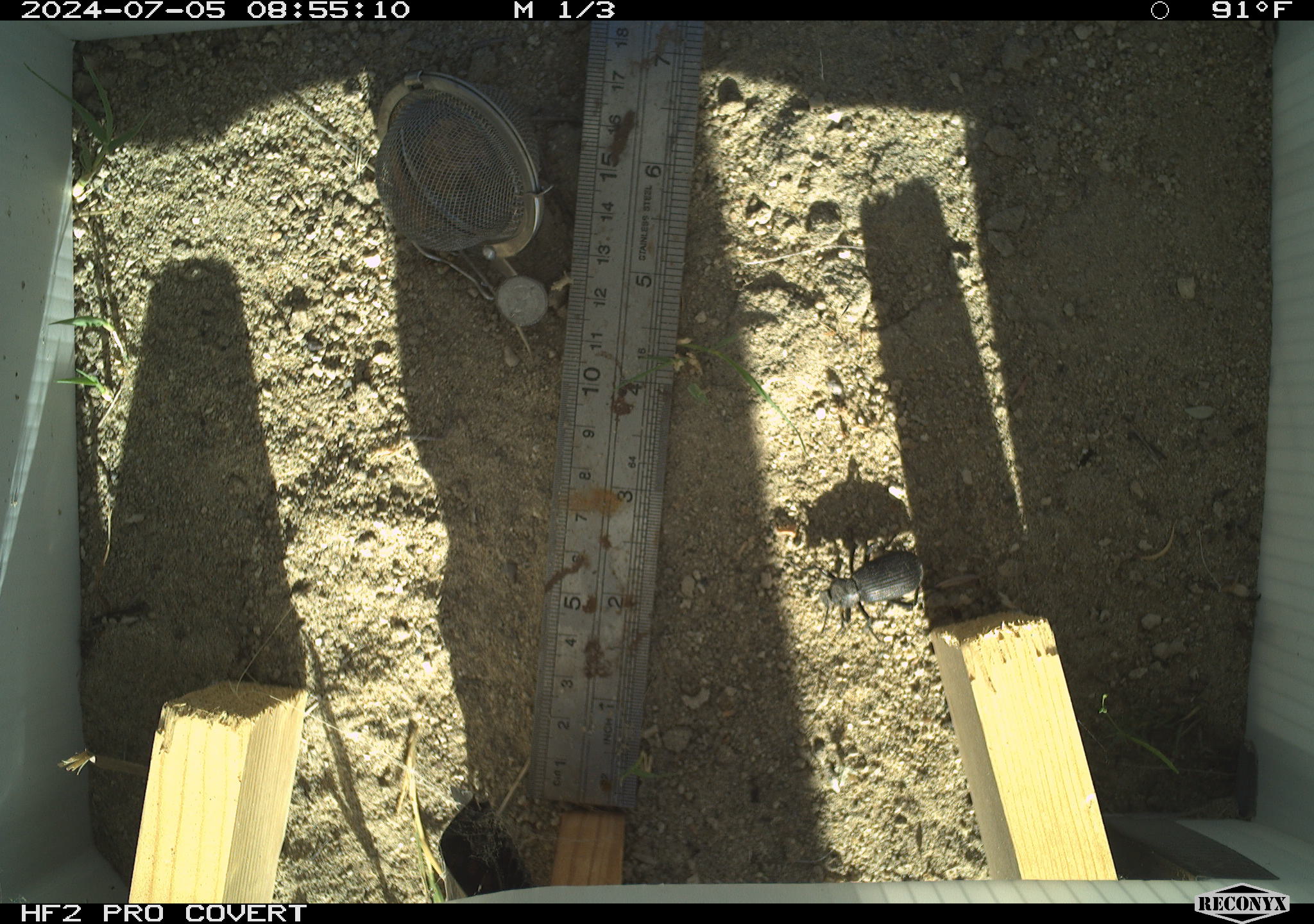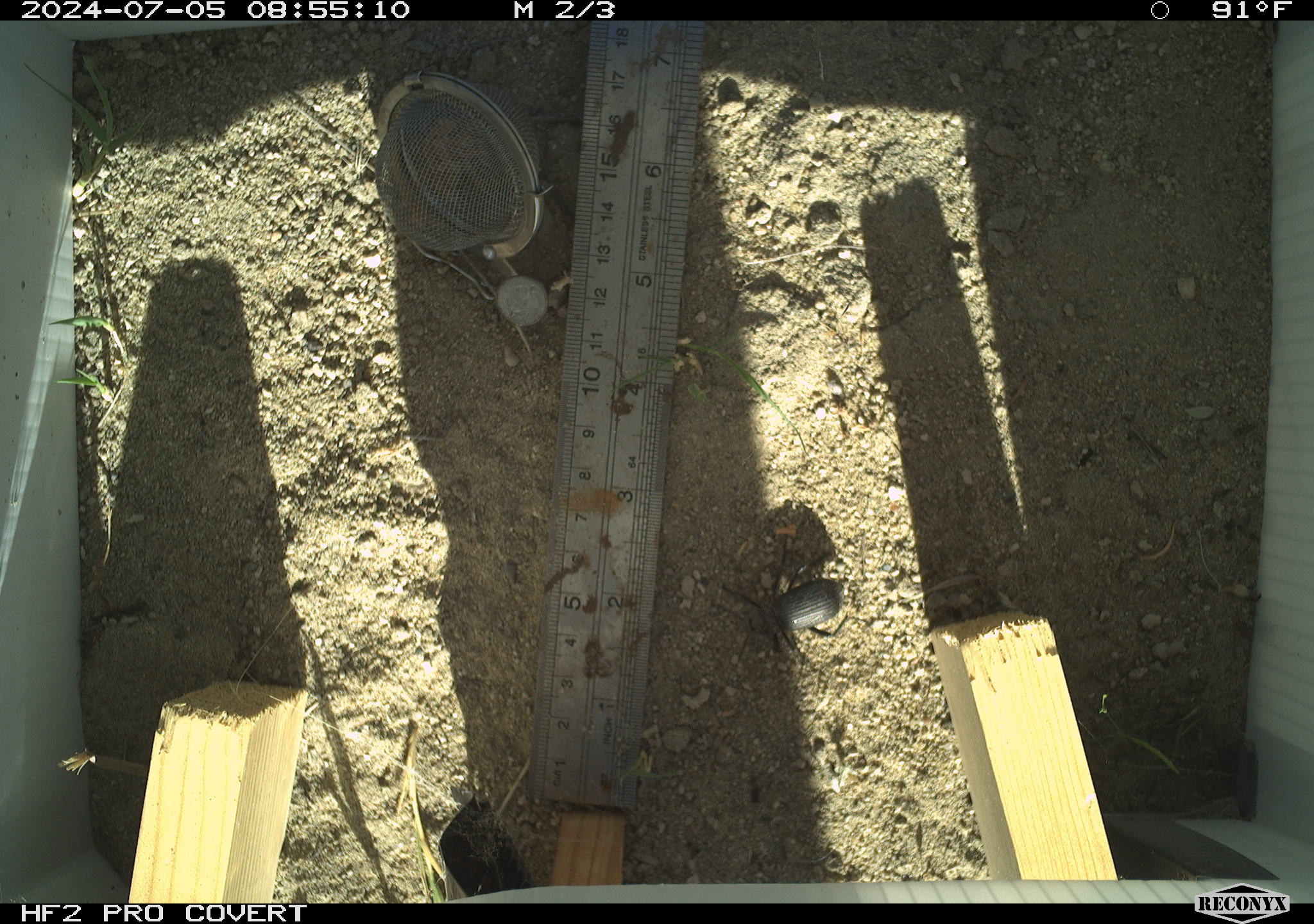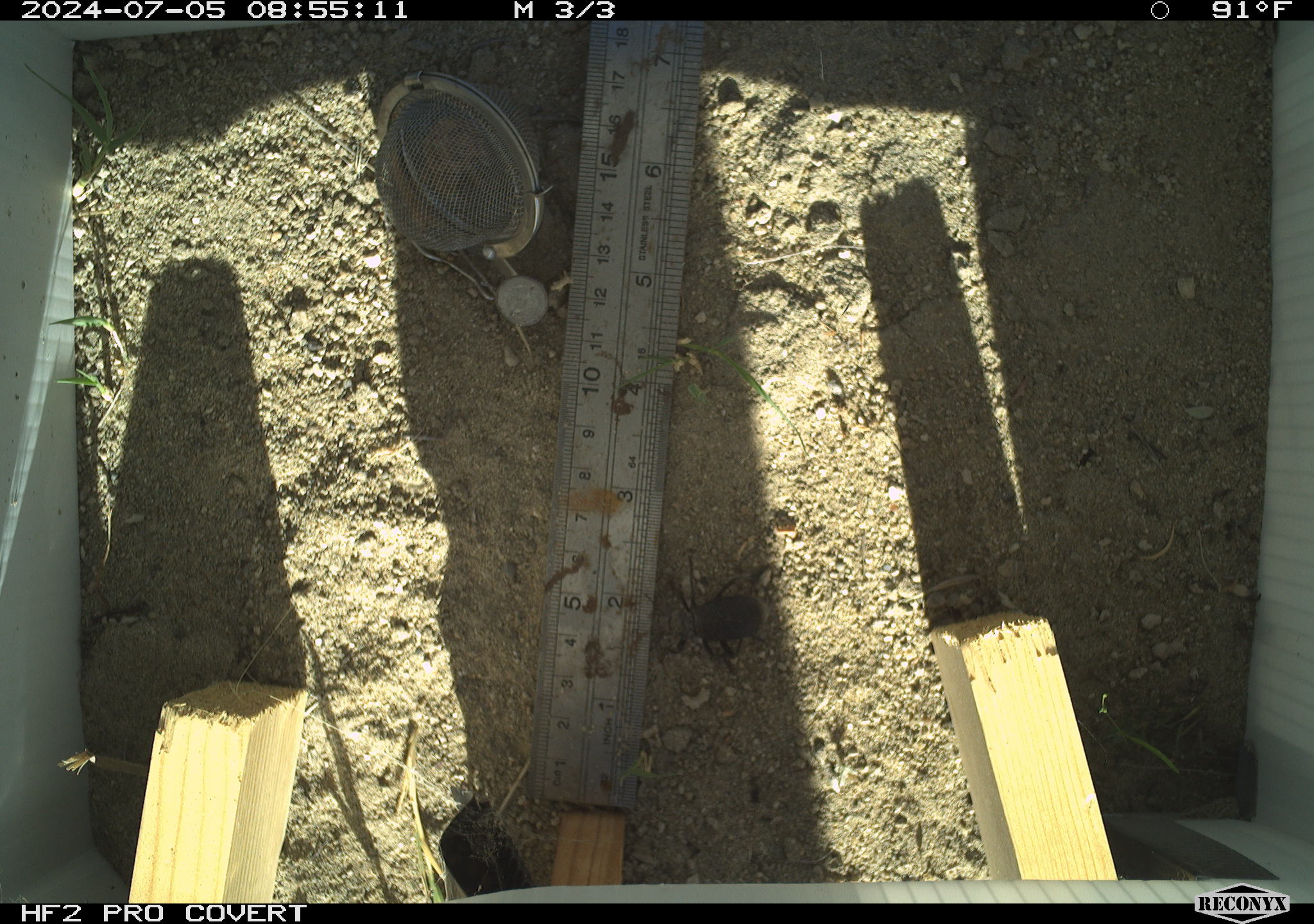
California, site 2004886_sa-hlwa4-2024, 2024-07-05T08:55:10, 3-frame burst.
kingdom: Animalia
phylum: Arthropoda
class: Insecta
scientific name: Insecta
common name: insect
Insect (Insecta).